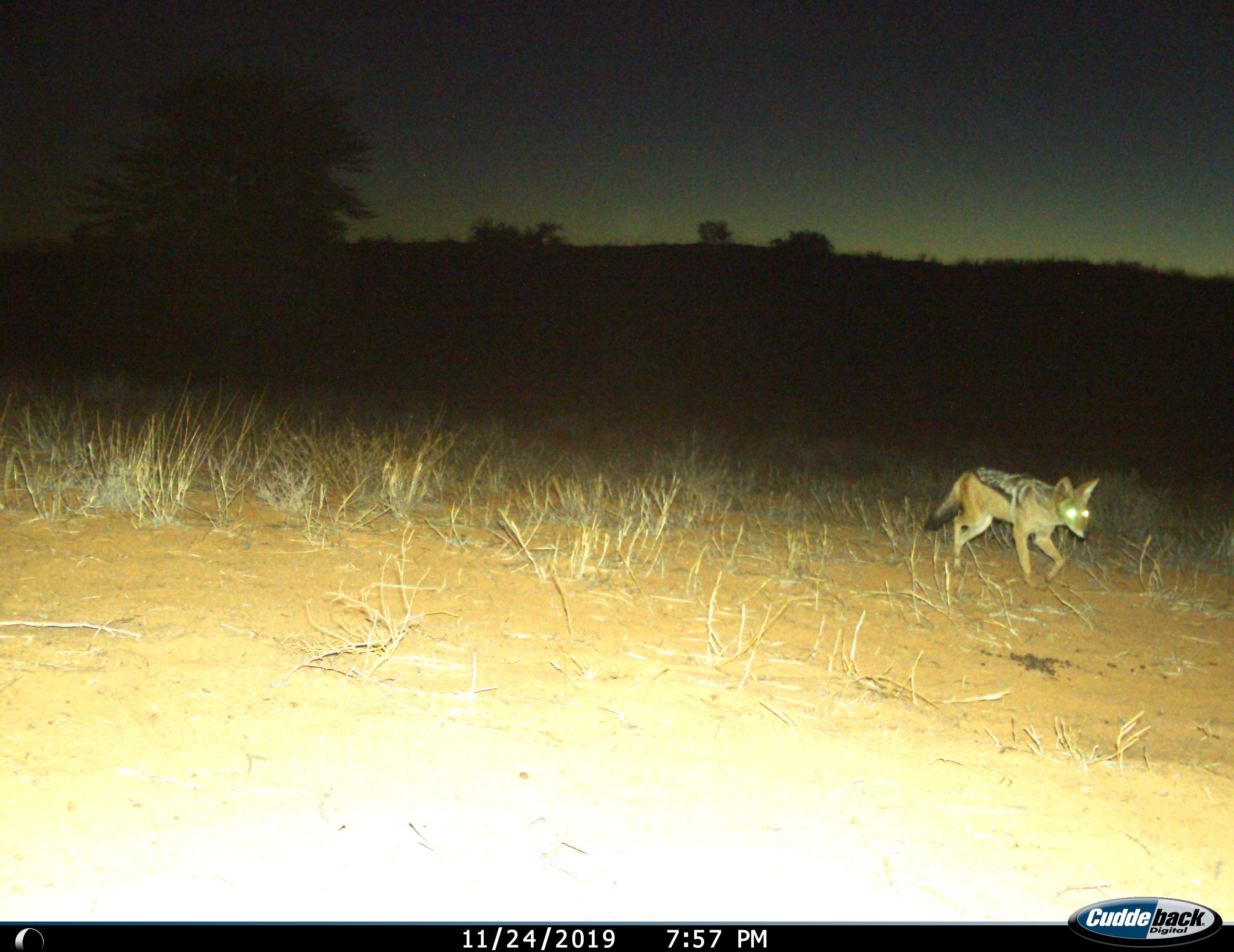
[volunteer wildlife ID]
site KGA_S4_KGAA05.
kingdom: Animalia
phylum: Chordata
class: Mammalia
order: Carnivora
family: Canidae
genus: Lupulella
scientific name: Lupulella mesomelas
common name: black-backed jackal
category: jackalblackbacked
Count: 1.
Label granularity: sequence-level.